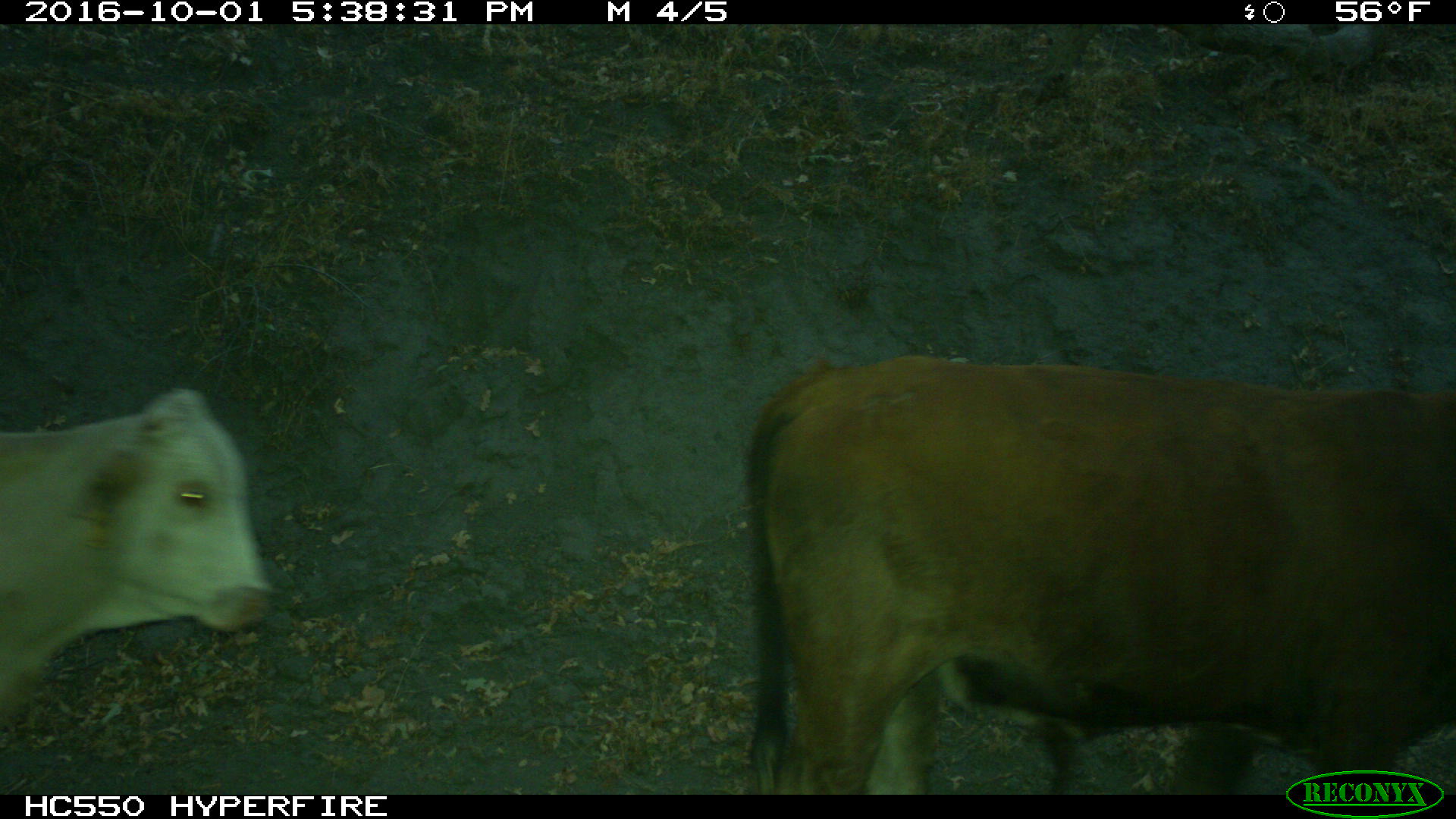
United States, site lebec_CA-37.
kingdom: Animalia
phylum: Chordata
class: Mammalia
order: Artiodactyla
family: Bovidae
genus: Bos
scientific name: Bos taurus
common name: domestic cow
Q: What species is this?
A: Bos taurus (domestic cow).